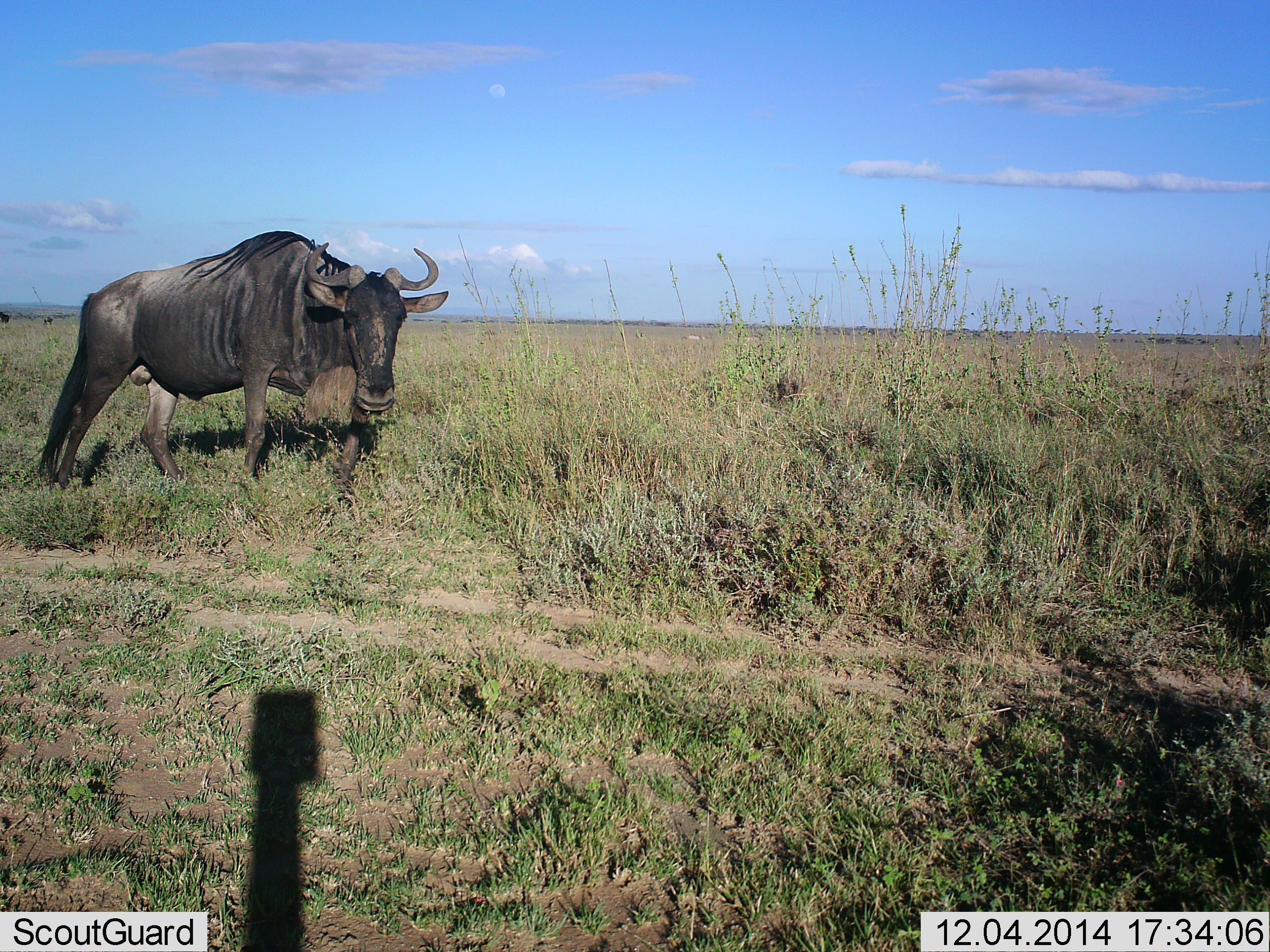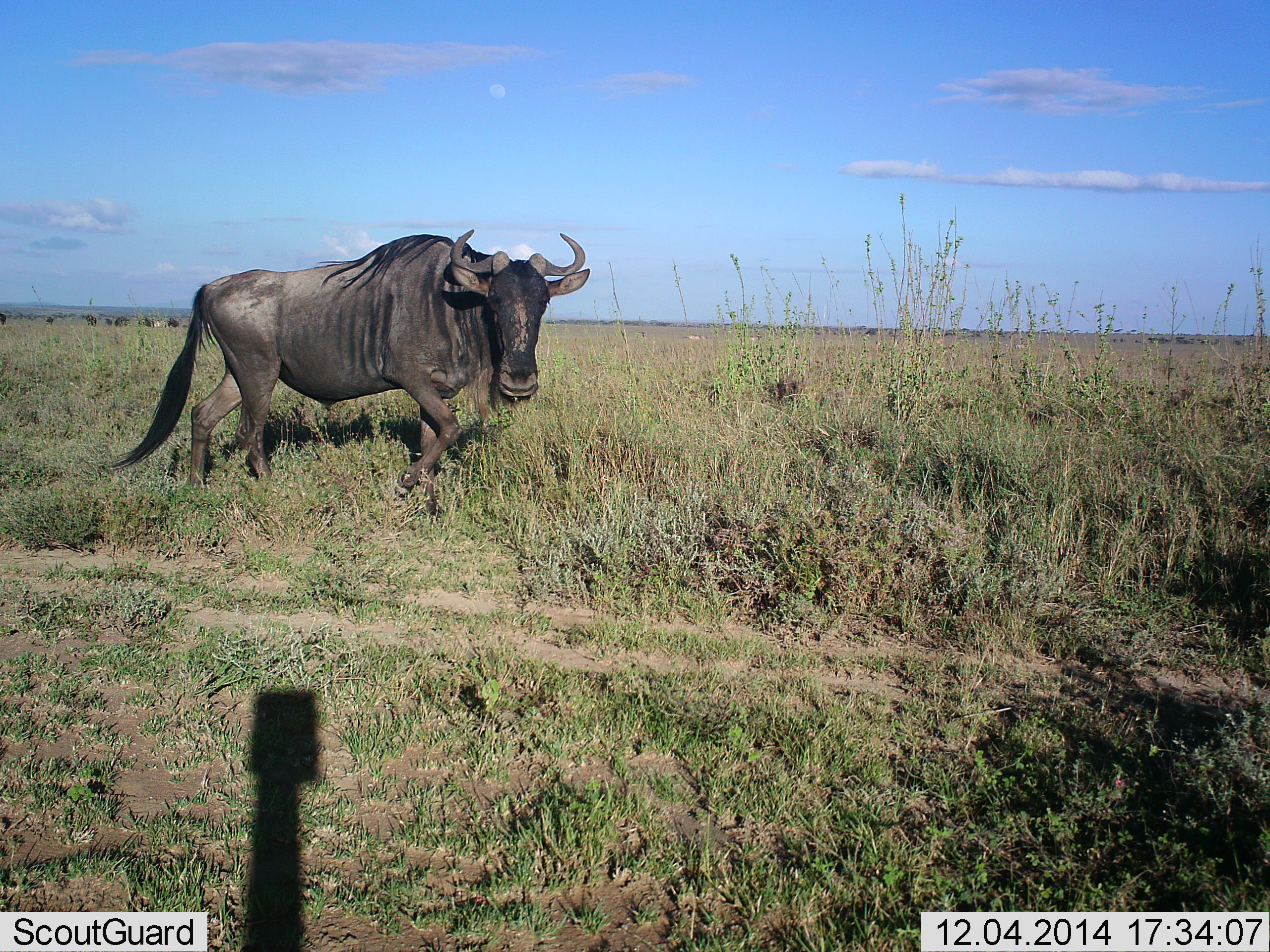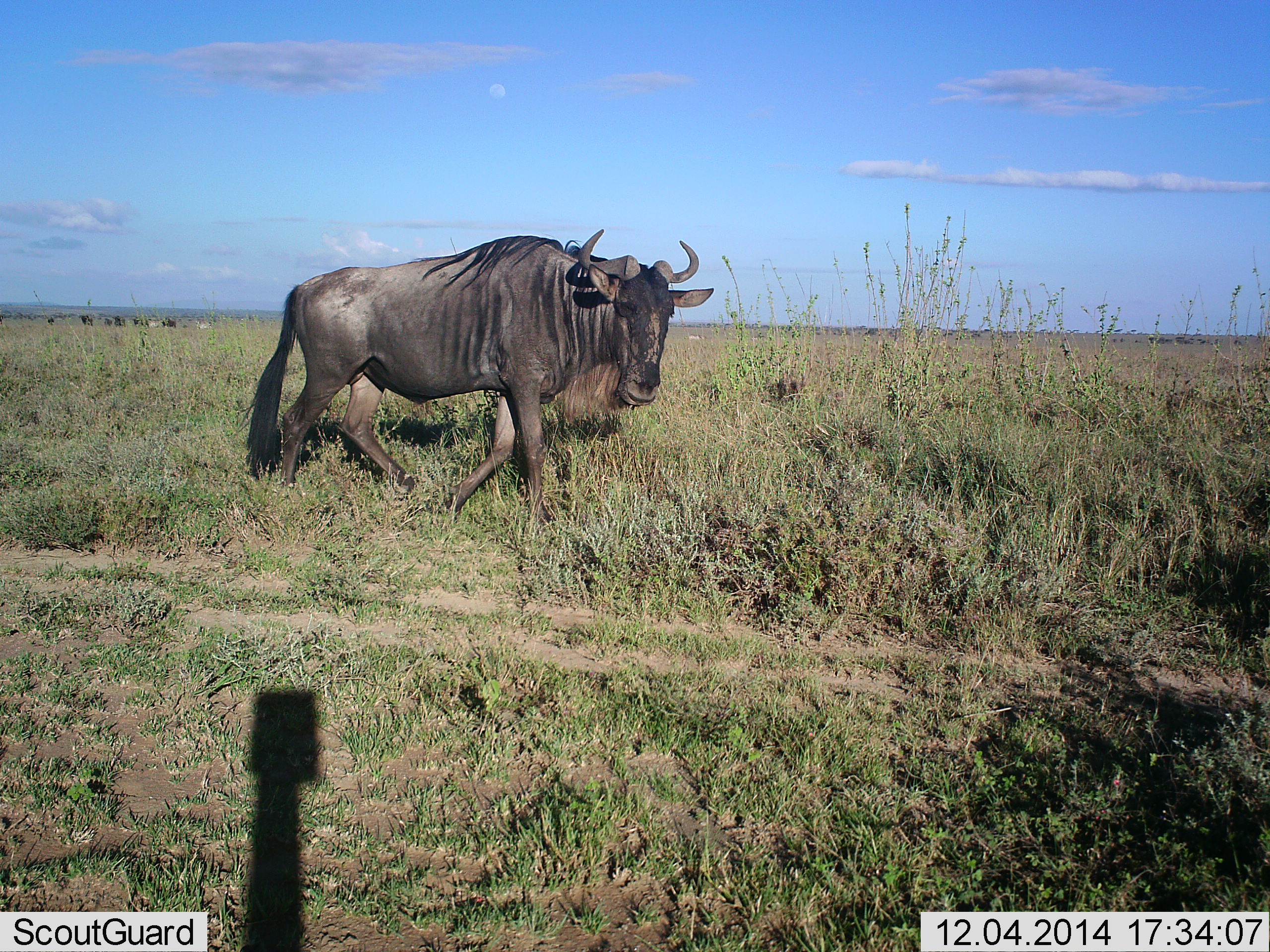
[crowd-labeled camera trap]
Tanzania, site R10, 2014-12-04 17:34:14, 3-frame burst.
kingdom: Animalia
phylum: Chordata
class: Mammalia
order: Artiodactyla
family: Bovidae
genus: Connochaetes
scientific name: Connochaetes taurinus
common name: blue wildebeest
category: wildebeest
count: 1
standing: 0%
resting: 0%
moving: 90%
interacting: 10%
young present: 0%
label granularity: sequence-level